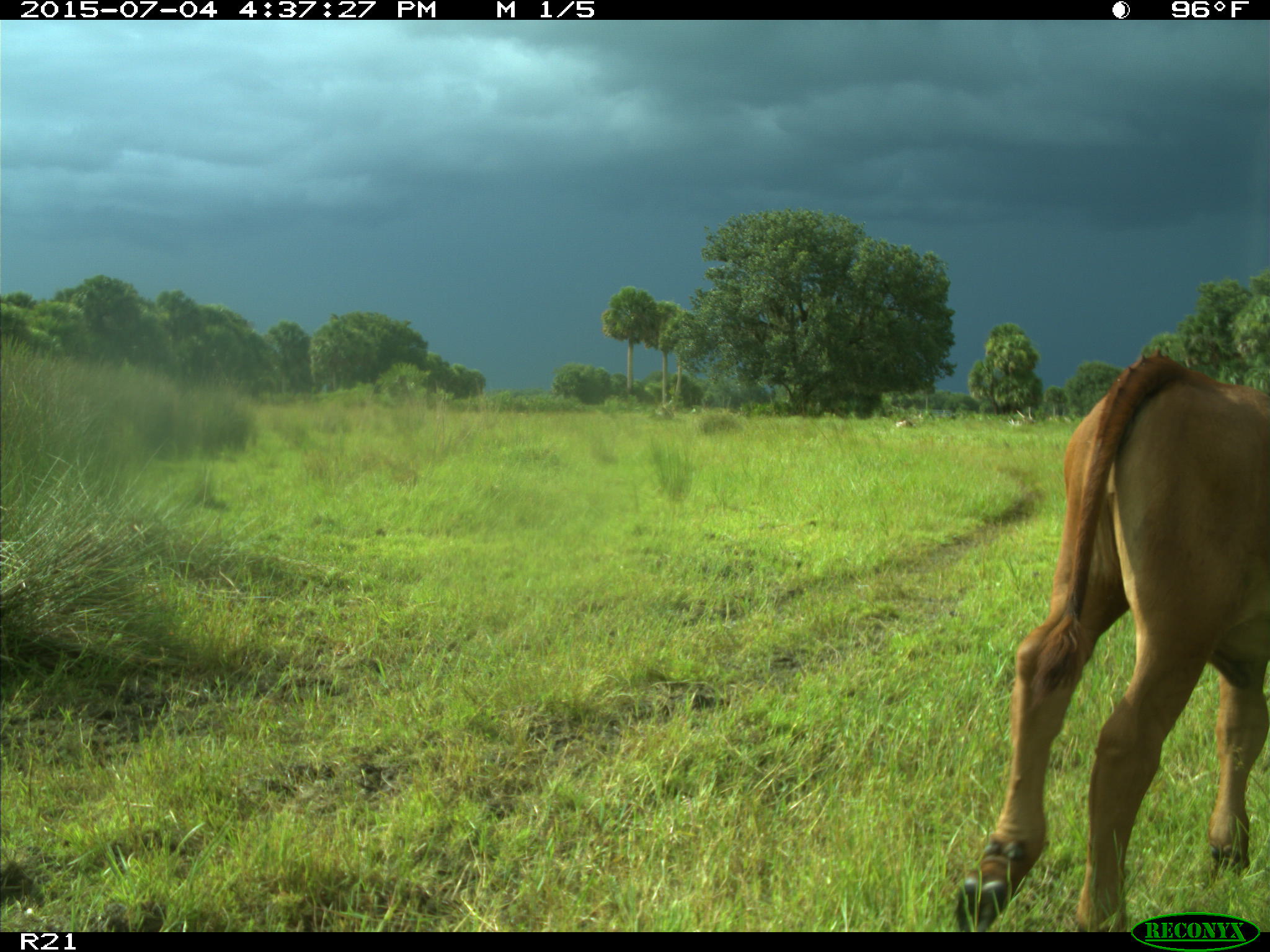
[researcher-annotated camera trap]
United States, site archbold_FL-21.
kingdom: Animalia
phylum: Chordata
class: Mammalia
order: Artiodactyla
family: Bovidae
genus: Bos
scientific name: Bos taurus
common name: domestic cow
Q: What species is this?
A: Bos taurus (domestic cow).